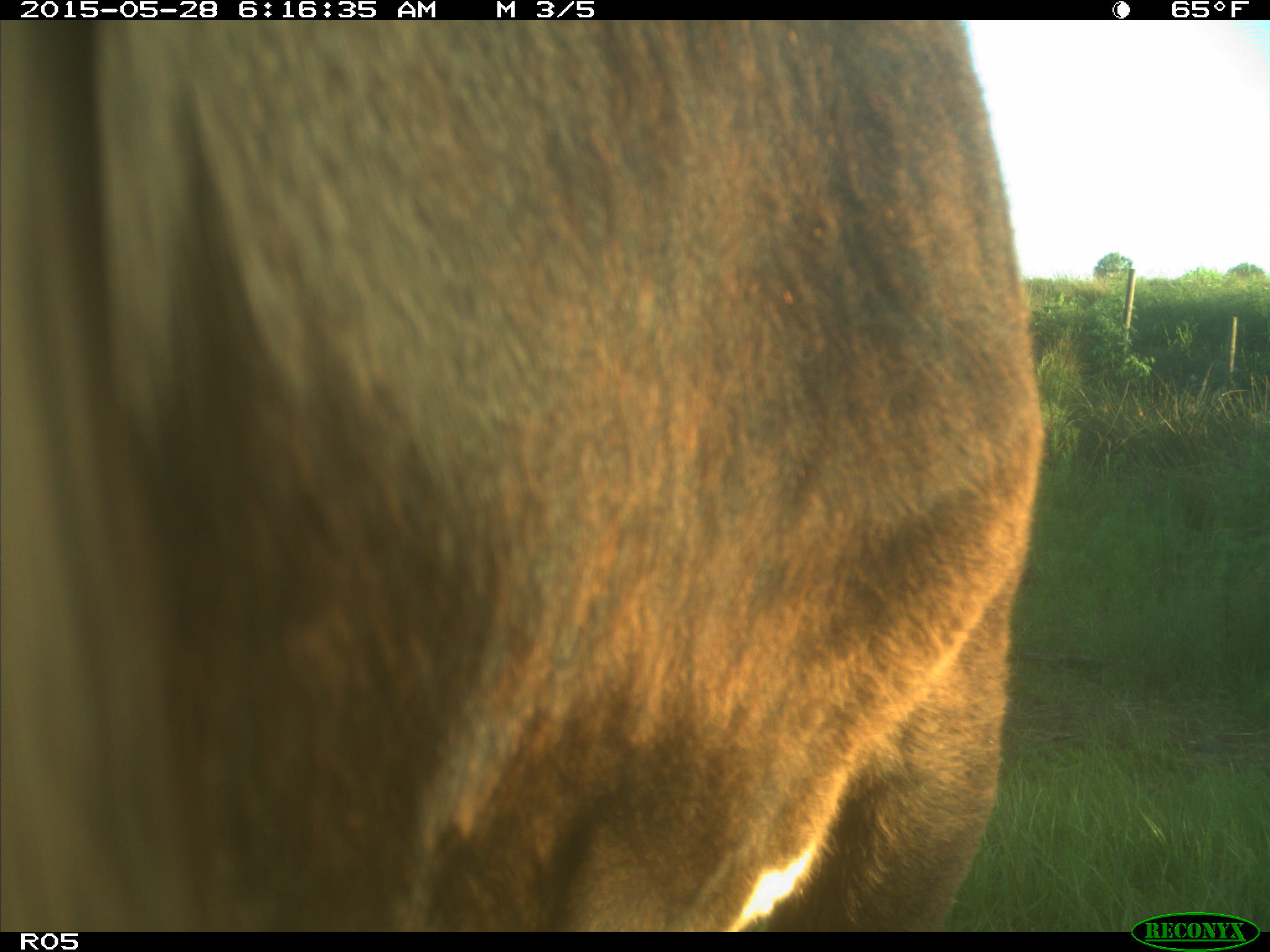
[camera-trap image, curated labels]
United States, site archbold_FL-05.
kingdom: Animalia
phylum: Chordata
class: Mammalia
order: Artiodactyla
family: Bovidae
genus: Bos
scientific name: Bos taurus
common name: domestic cow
Bos taurus (domestic cow).